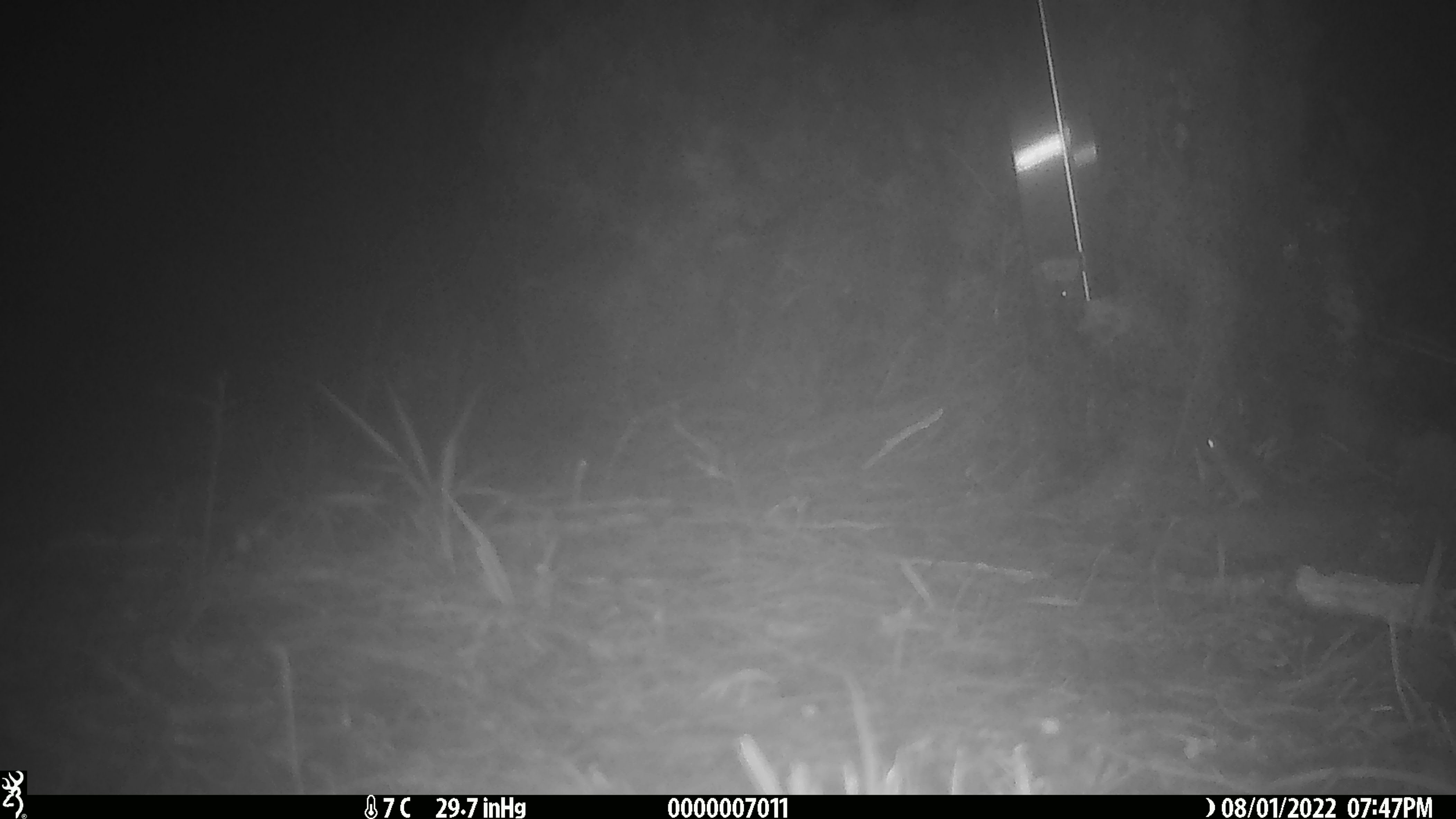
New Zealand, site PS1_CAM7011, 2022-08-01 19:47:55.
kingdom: Animalia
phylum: Chordata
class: Mammalia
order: Rodentia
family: Muridae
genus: Mus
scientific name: Mus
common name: mouse